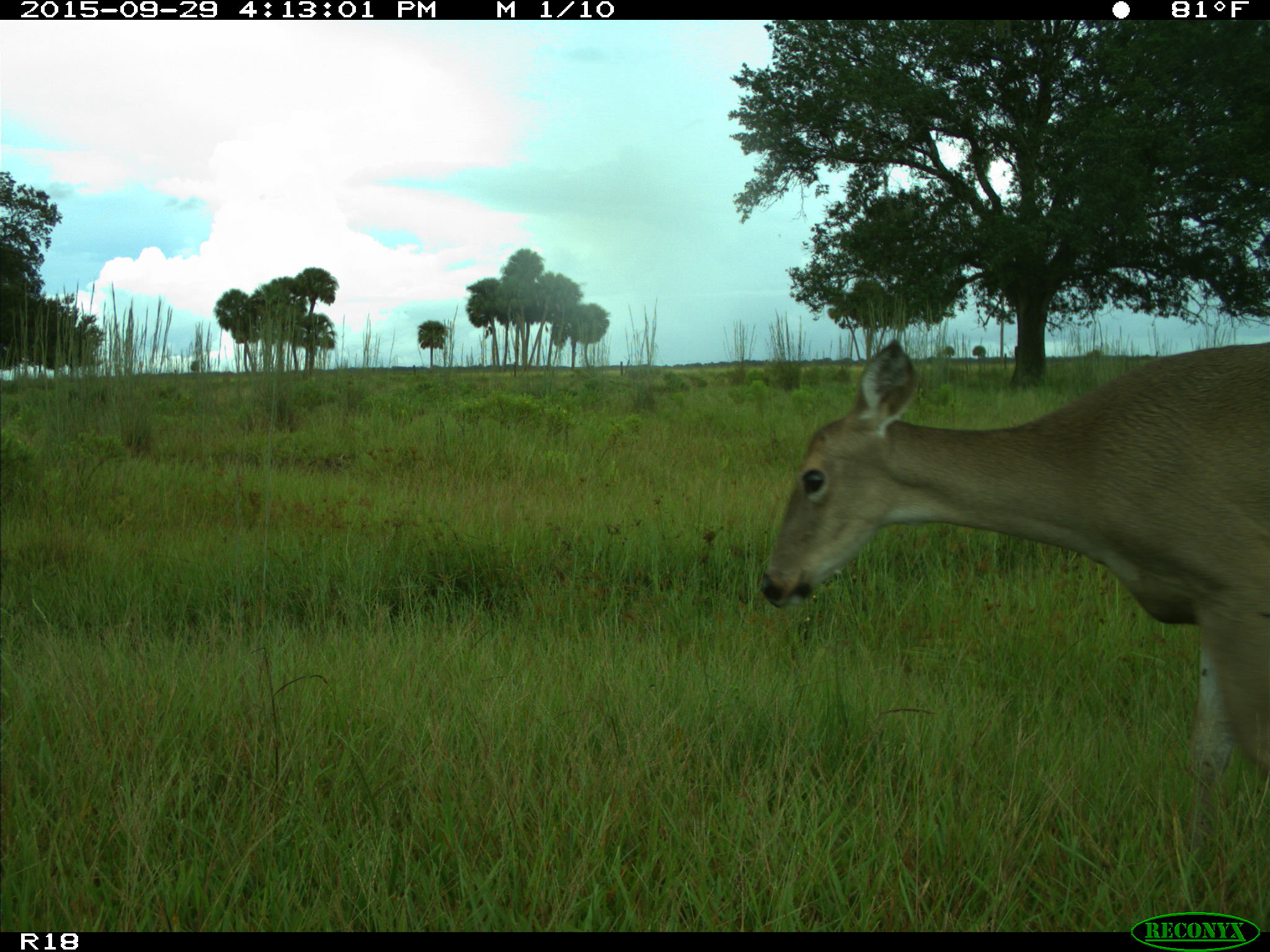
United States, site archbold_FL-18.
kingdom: Animalia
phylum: Chordata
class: Mammalia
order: Artiodactyla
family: Cervidae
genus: Odocoileus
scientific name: Odocoileus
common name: deer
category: unidentified deer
Unidentified deer (deer) (Odocoileus).